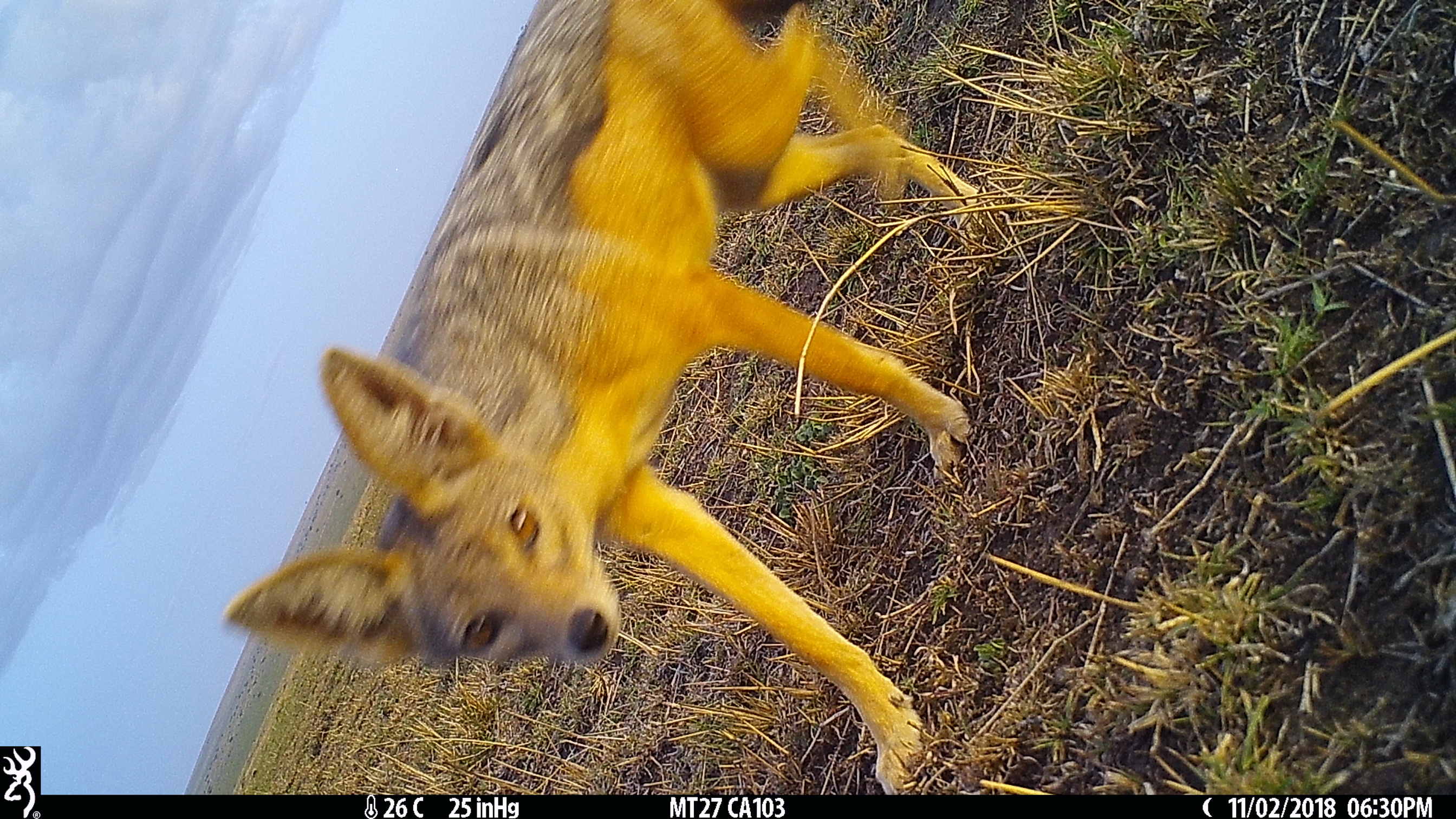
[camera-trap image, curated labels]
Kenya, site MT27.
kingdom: Animalia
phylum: Chordata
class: Mammalia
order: Carnivora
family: Canidae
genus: Lupulella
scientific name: Lupulella mesomelas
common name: black-backed jackal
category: jackal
Jackal (black-backed jackal) (Lupulella mesomelas).